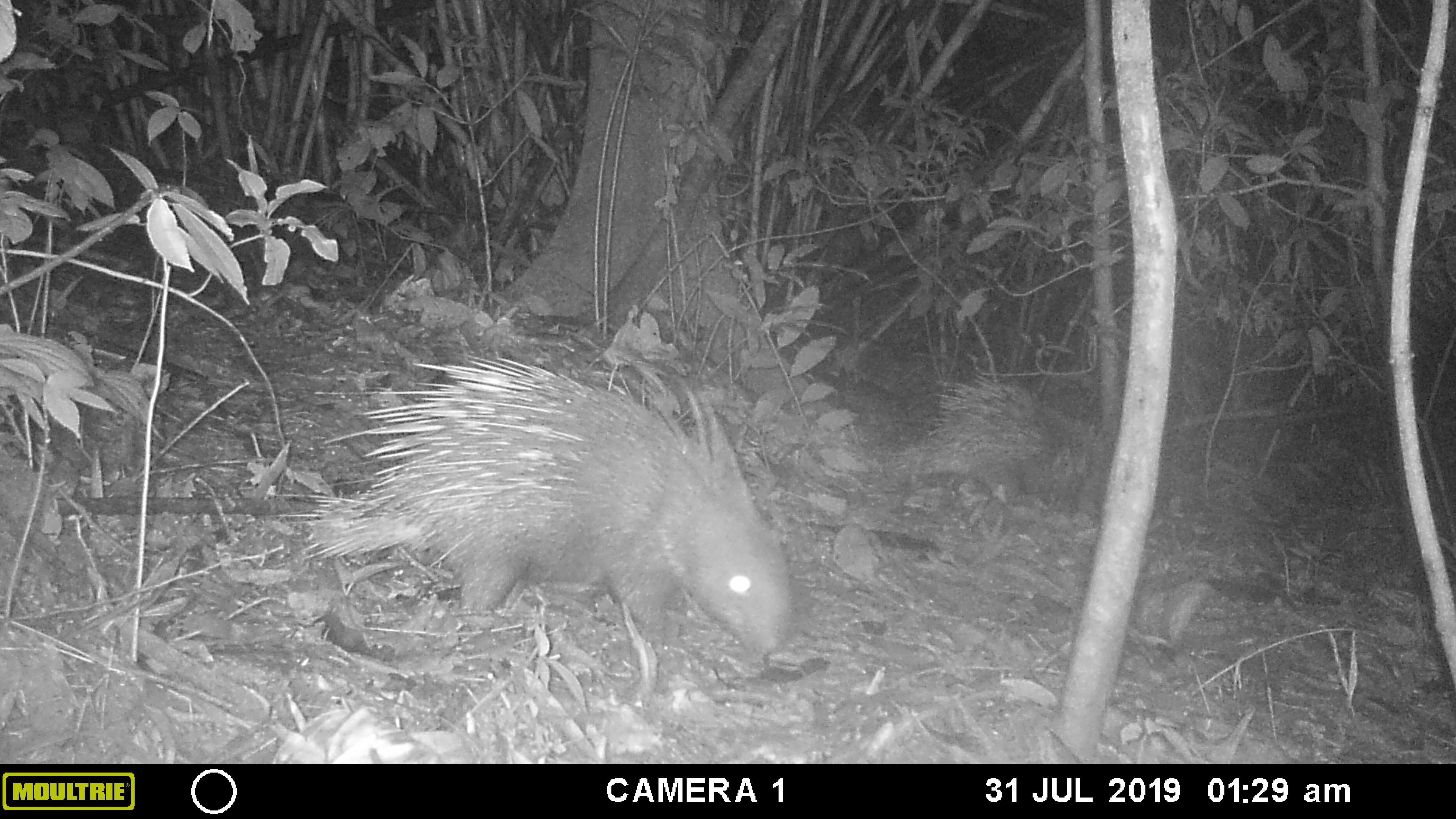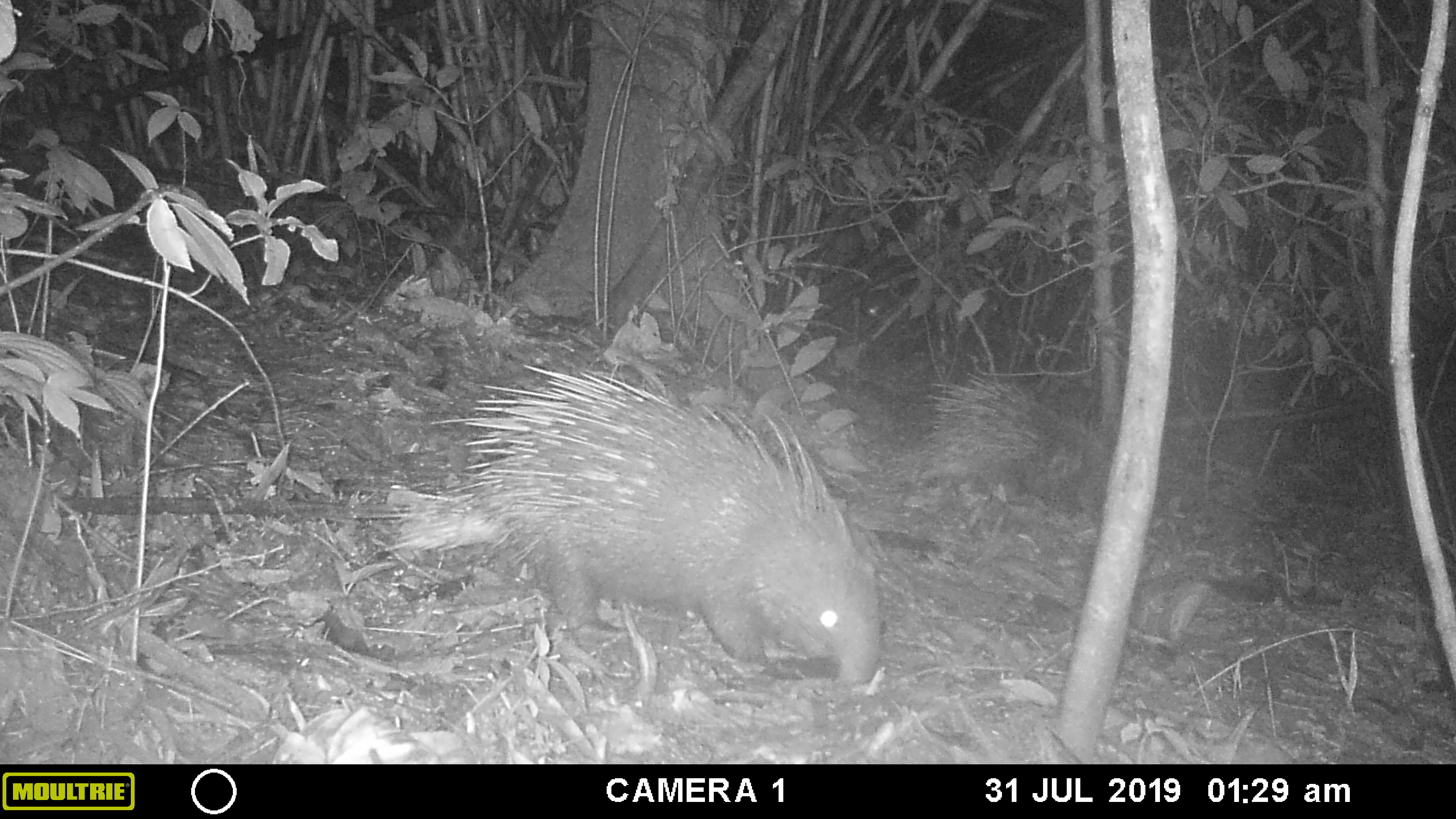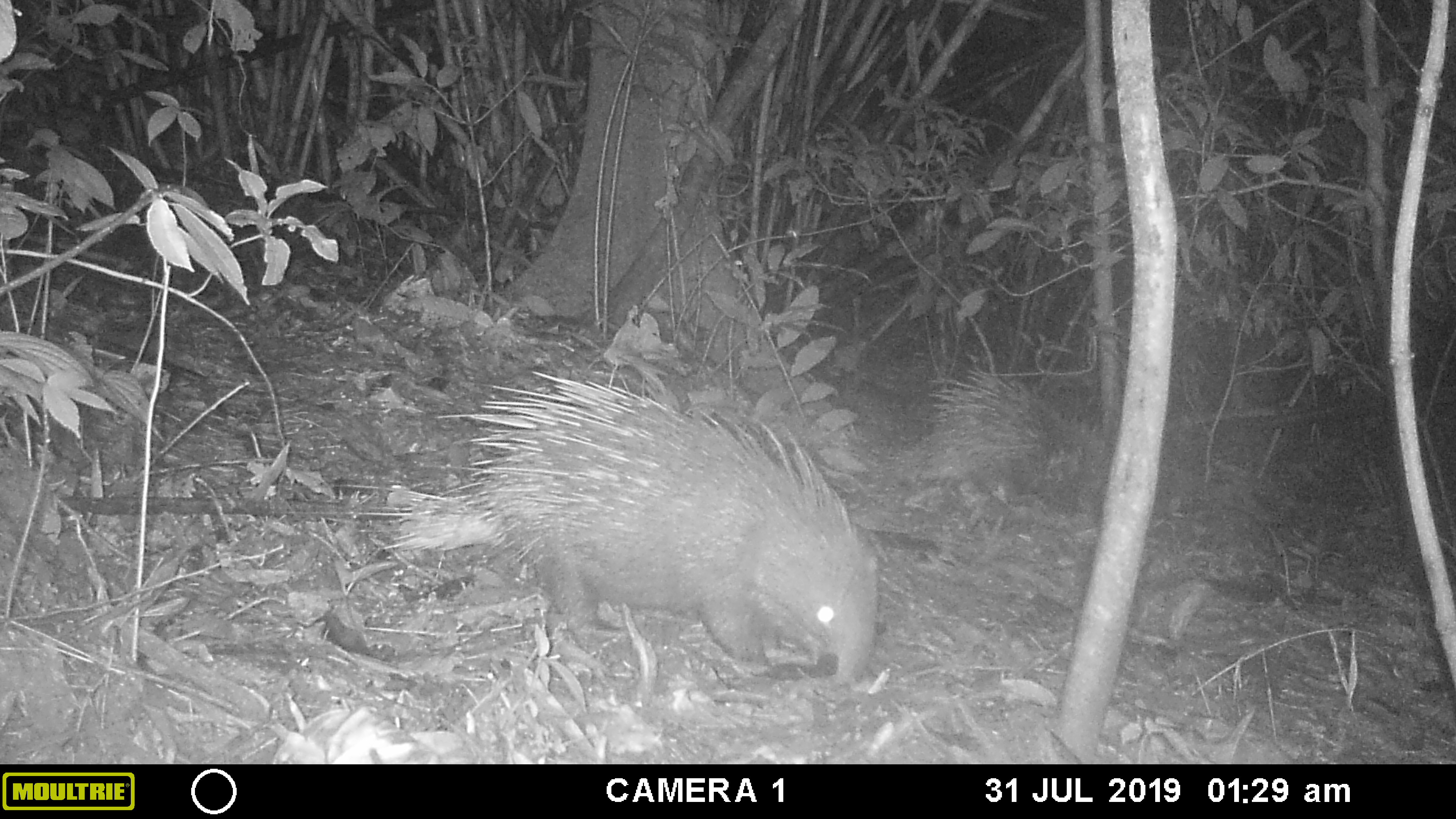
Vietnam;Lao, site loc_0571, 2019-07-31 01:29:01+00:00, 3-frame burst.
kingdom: Animalia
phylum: Chordata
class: Mammalia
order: Rodentia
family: Hystricidae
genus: Hystrix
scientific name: Hystrix brachyura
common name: malayan porcupine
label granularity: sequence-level